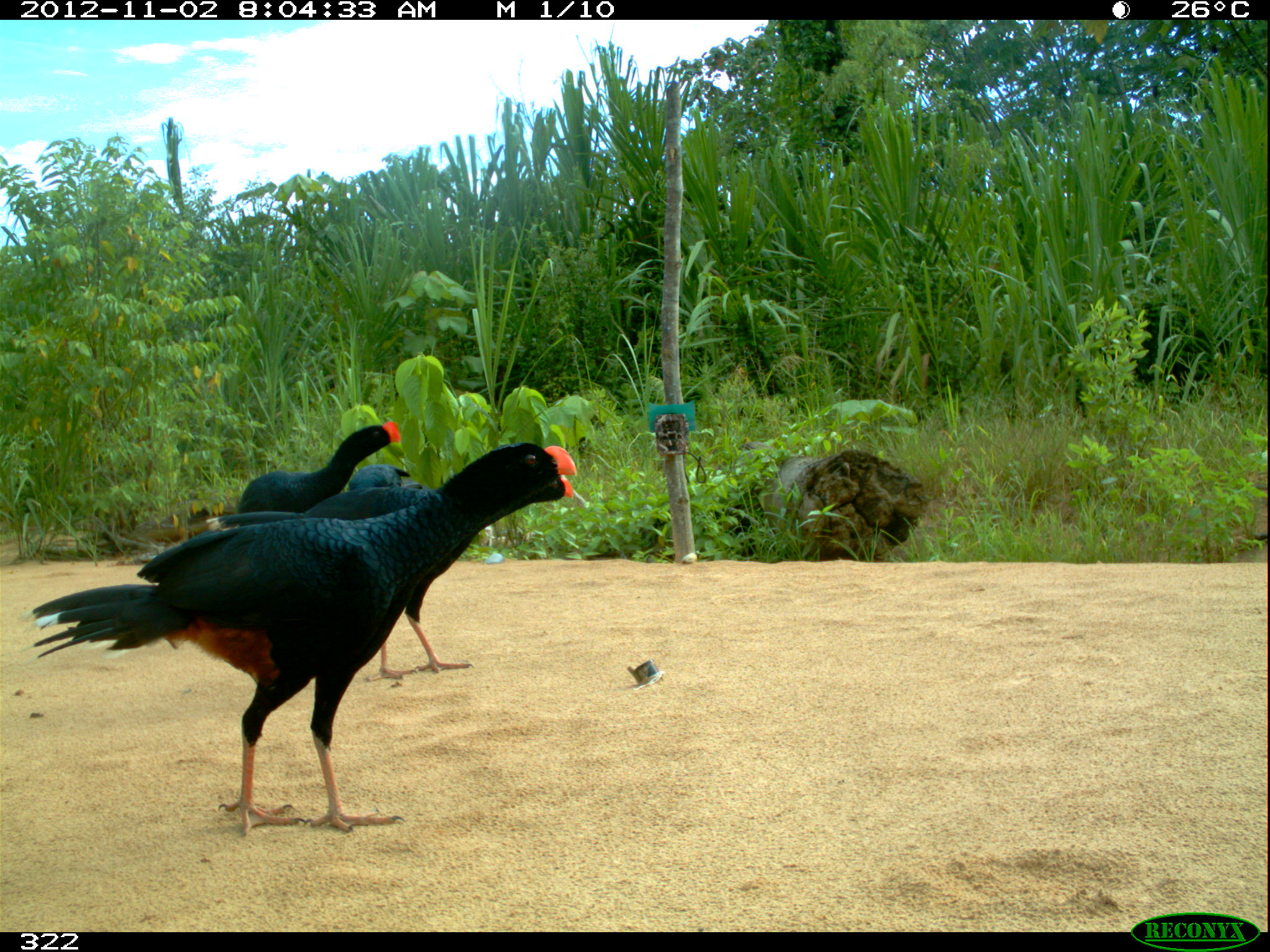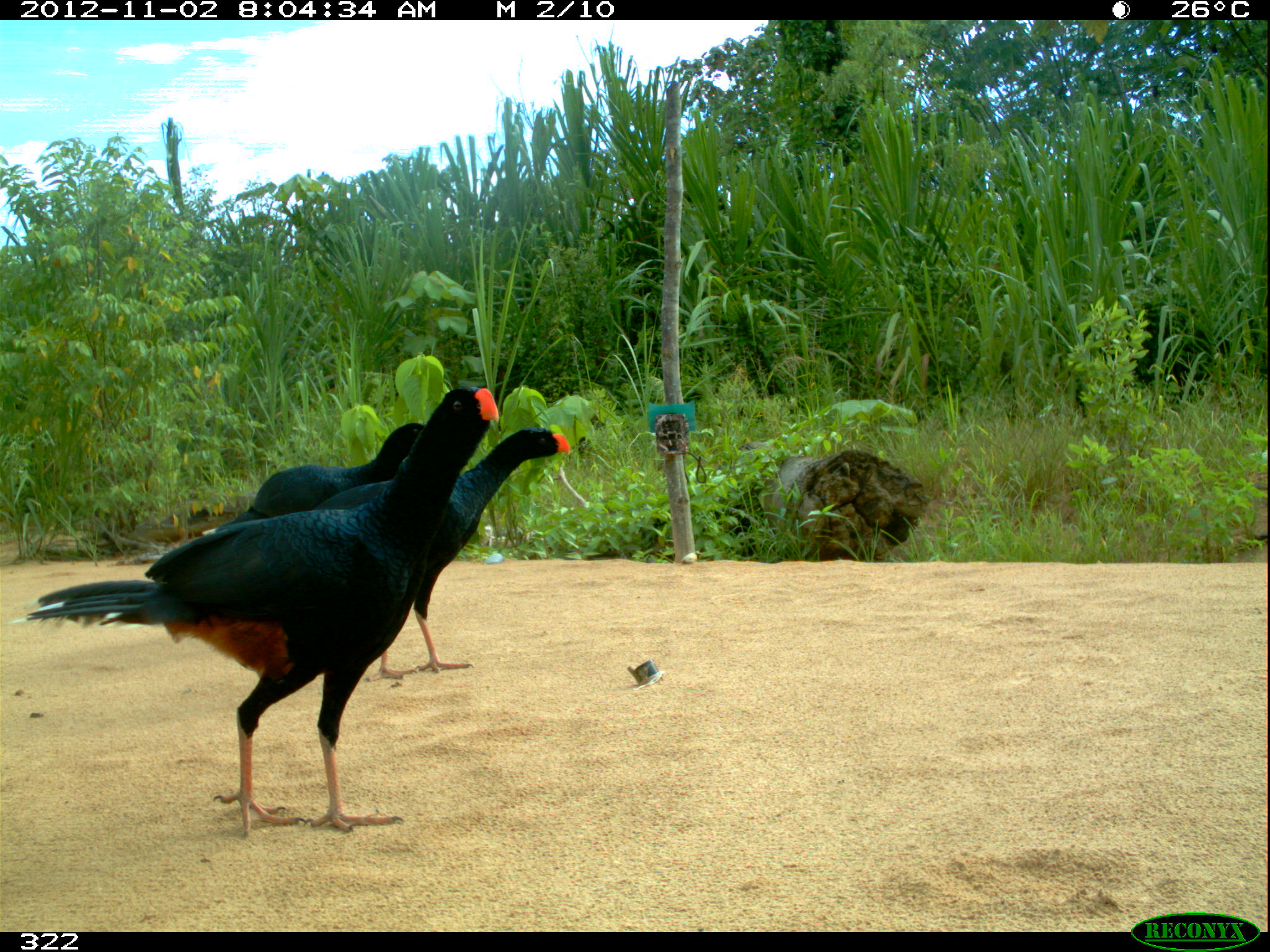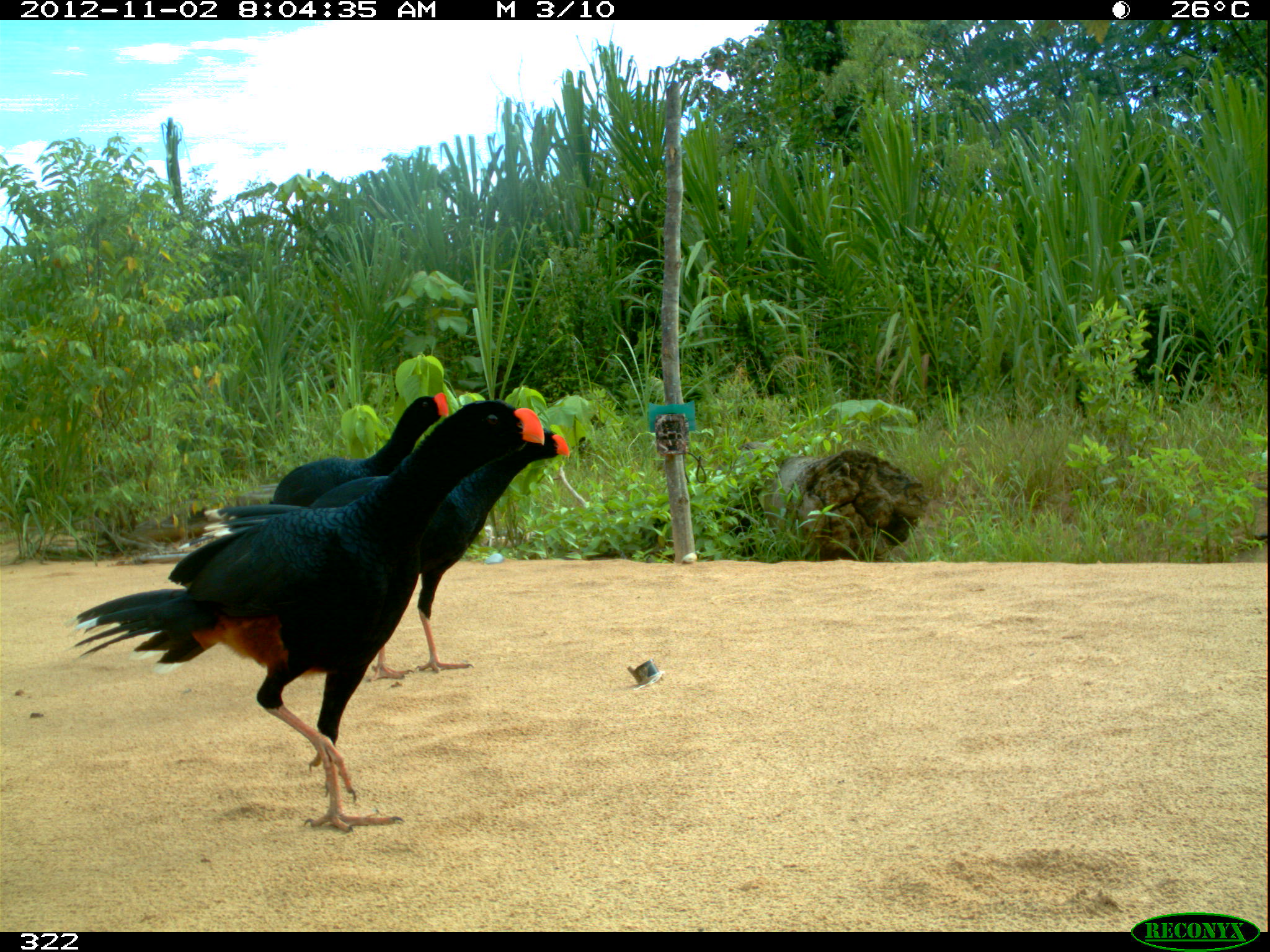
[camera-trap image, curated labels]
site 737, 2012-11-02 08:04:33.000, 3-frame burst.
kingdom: Animalia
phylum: Chordata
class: Aves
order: Galliformes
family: Cracidae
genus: Mitu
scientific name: Mitu tuberosum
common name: razor-billed curassow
Mitu tuberosum (razor-billed curassow).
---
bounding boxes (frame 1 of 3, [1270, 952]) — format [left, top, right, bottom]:
mitu tuberosum: [18, 441, 576, 836]; [204, 463, 573, 681]; [236, 420, 401, 528]; [347, 463, 411, 492]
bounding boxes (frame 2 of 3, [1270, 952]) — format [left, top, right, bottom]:
mitu tuberosum: [6, 383, 500, 838]; [313, 426, 568, 680]; [217, 422, 425, 526]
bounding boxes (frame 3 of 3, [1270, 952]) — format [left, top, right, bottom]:
mitu tuberosum: [63, 401, 545, 831]; [176, 425, 570, 681]; [268, 391, 449, 507]